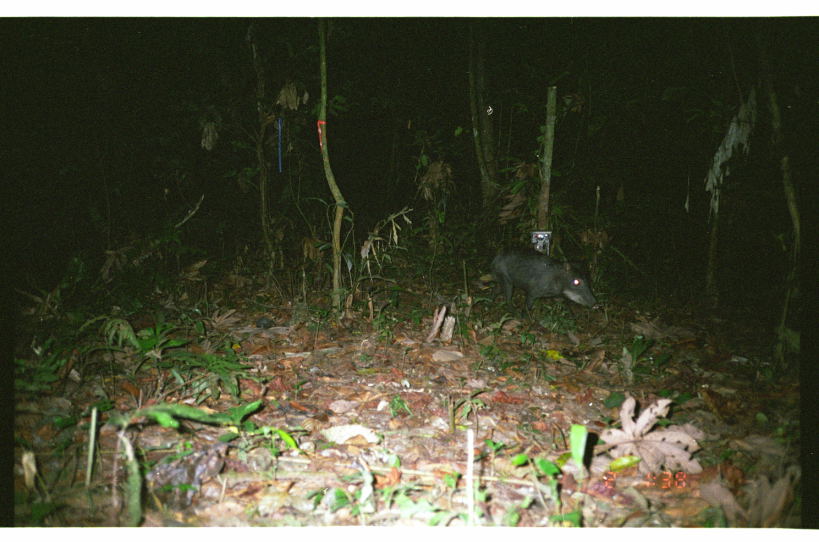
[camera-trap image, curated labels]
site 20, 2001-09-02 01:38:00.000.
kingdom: Animalia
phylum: Chordata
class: Mammalia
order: Artiodactyla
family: Tayassuidae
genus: Tayassu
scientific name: Tayassu pecari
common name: white-lipped peccary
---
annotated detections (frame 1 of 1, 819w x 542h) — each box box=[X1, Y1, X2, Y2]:
tayassu pecari: box=[487, 247, 600, 323]